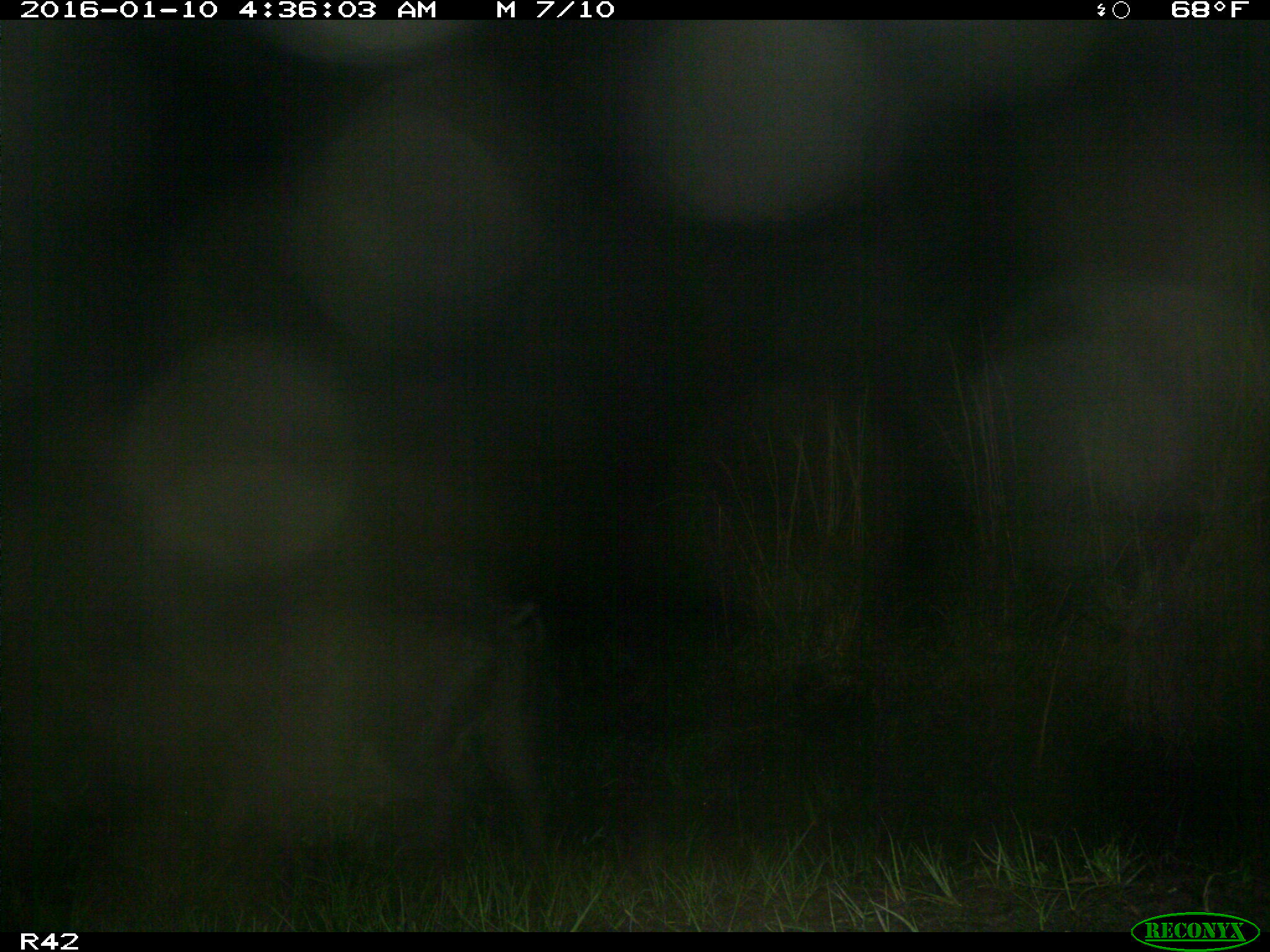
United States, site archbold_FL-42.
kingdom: Animalia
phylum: Chordata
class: Mammalia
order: Artiodactyla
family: Suidae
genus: Sus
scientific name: Sus scrofa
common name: wild boar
Sus scrofa (wild boar).